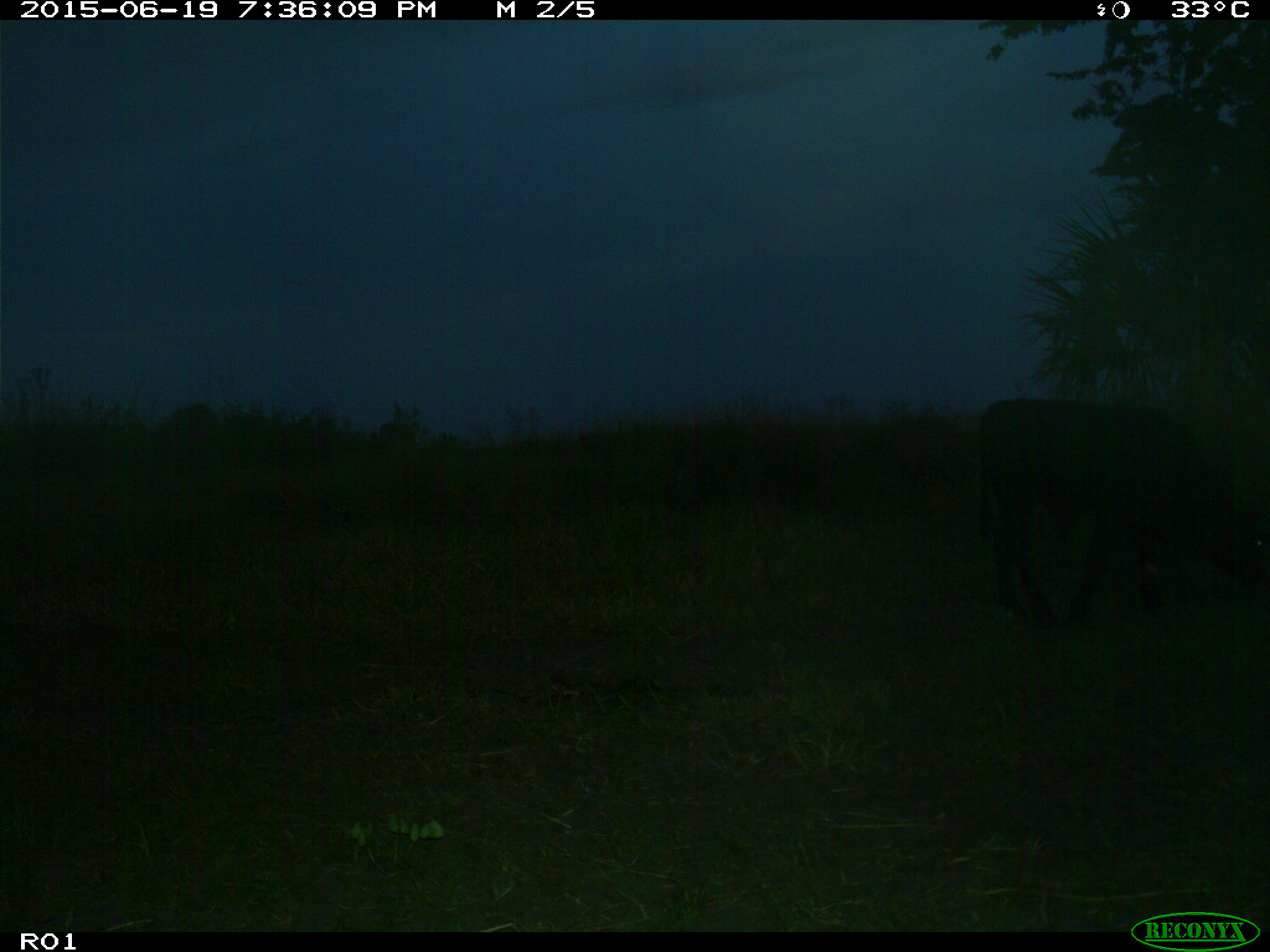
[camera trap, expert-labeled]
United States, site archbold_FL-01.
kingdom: Animalia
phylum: Chordata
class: Mammalia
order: Artiodactyla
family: Bovidae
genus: Bos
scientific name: Bos taurus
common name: domestic cow